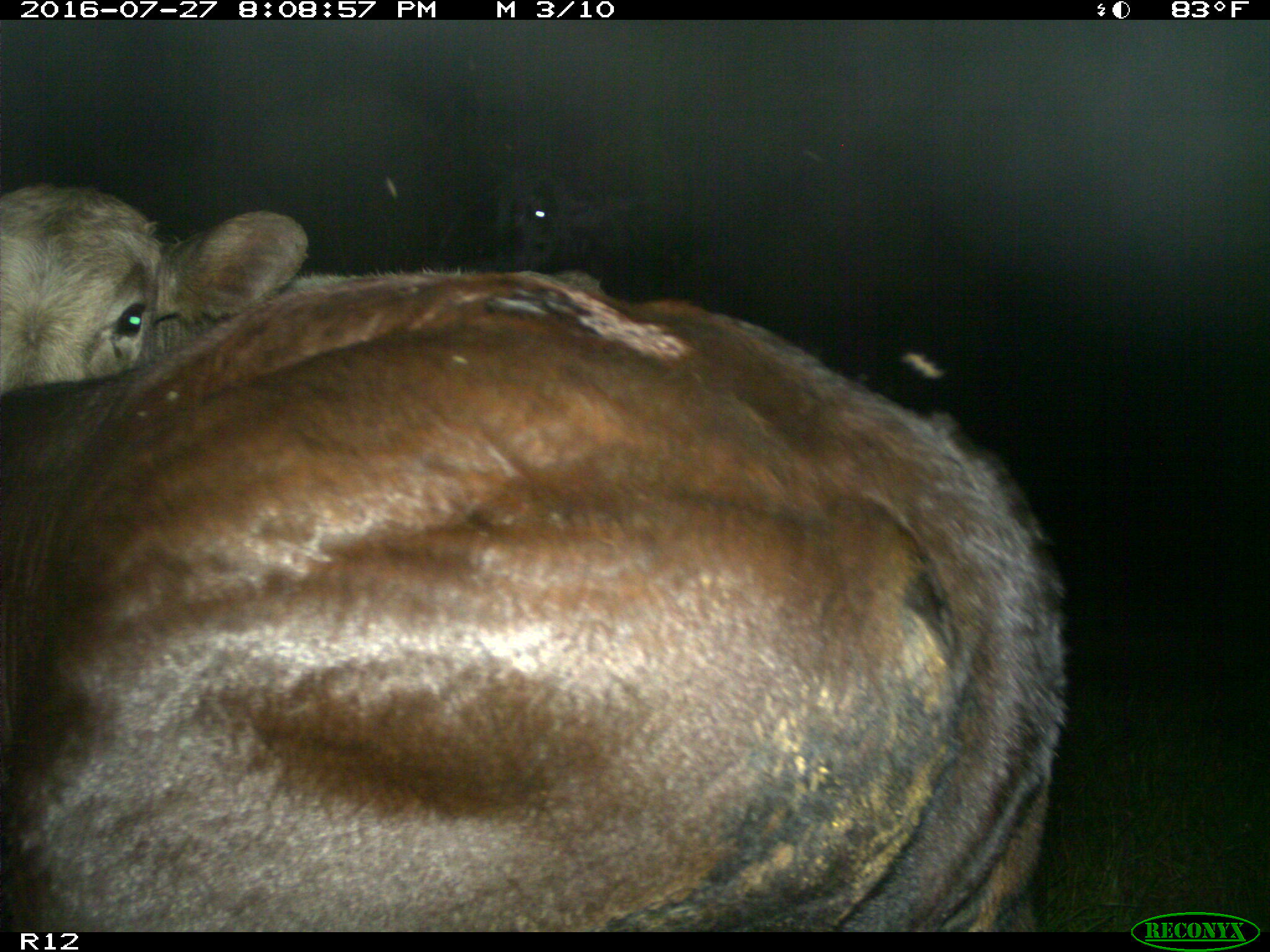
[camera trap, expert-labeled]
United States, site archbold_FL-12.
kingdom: Animalia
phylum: Chordata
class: Mammalia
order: Artiodactyla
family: Bovidae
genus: Bos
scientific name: Bos taurus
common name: domestic cow